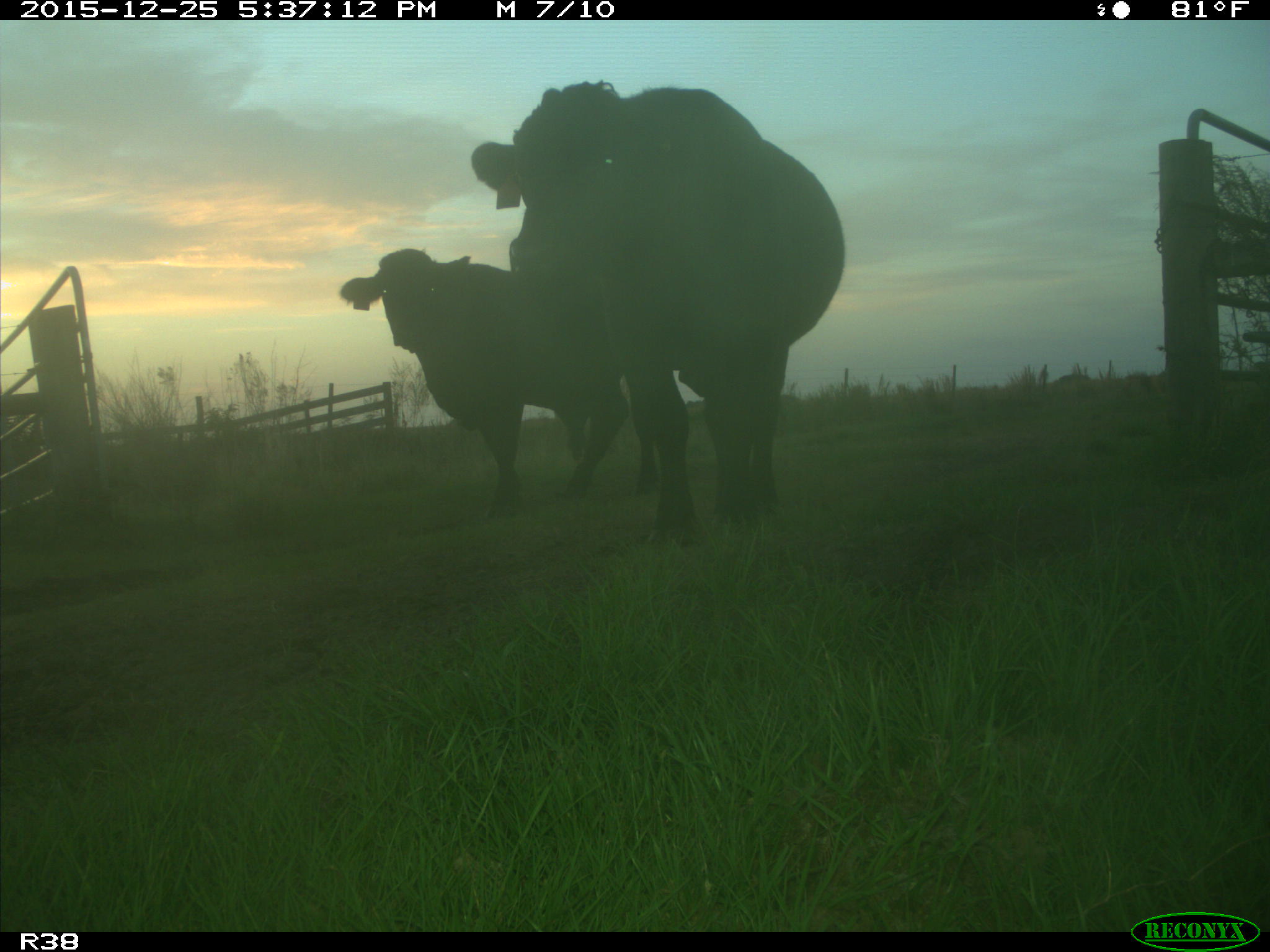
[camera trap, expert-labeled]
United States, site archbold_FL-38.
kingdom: Animalia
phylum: Chordata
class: Mammalia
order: Artiodactyla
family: Bovidae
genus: Bos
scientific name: Bos taurus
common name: domestic cow